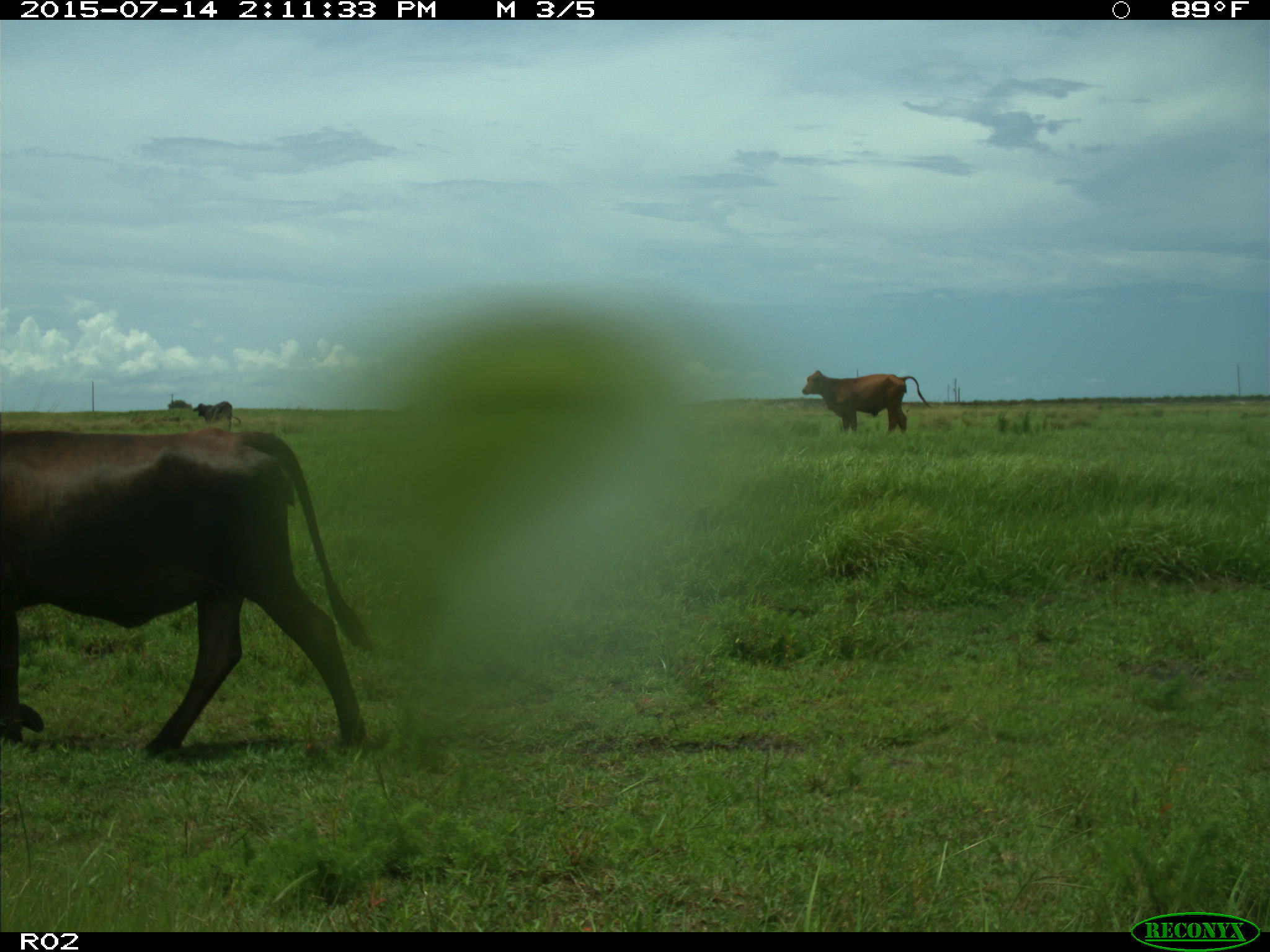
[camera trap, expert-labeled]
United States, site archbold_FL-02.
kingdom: Animalia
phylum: Chordata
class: Mammalia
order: Artiodactyla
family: Bovidae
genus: Bos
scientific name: Bos taurus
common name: domestic cow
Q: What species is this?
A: Bos taurus (domestic cow).